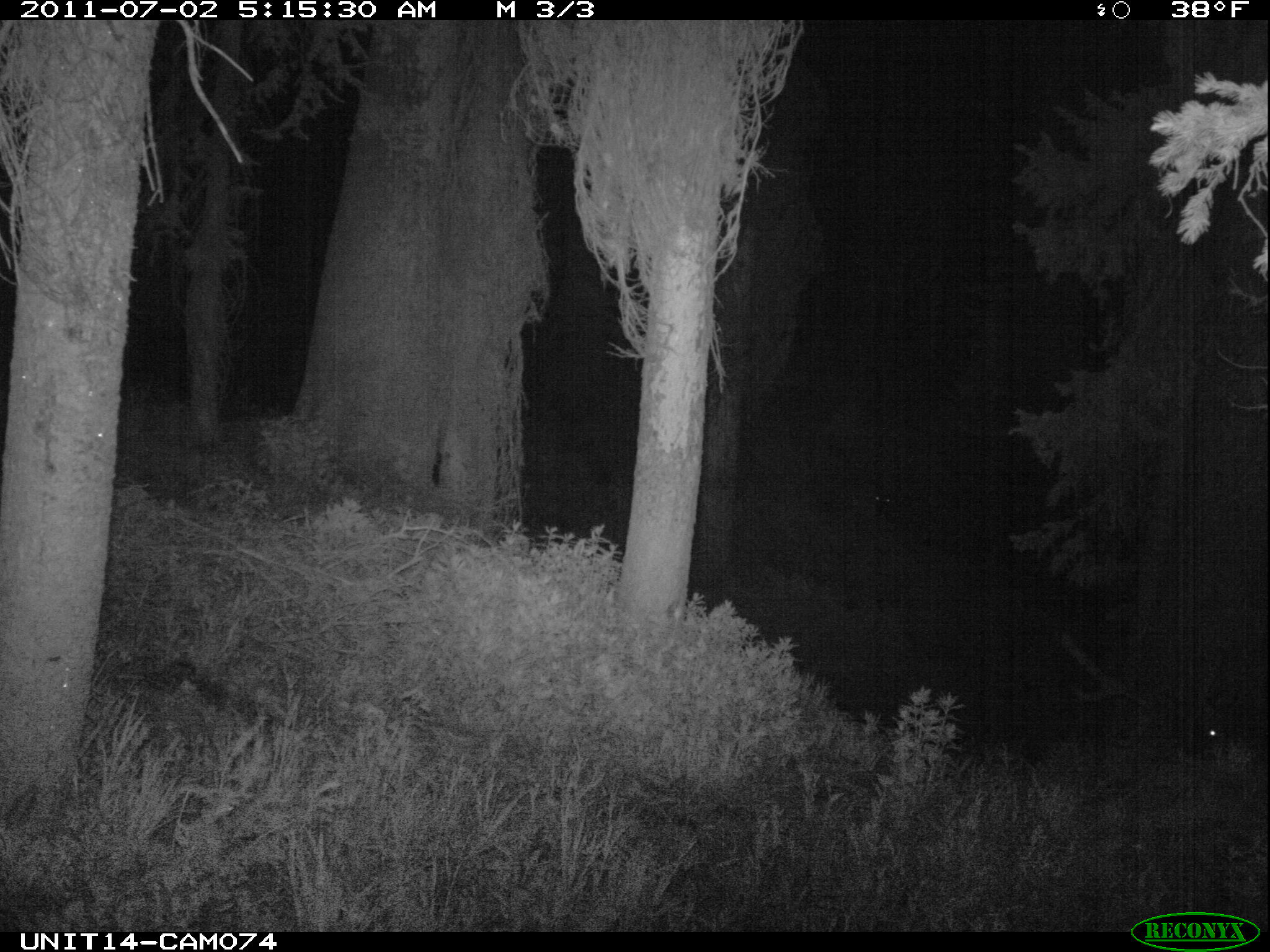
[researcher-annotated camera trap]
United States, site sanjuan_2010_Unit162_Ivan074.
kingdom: Animalia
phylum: Chordata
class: Mammalia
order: Artiodactyla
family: Cervidae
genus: Cervus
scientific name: Cervus elaphus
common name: red deer